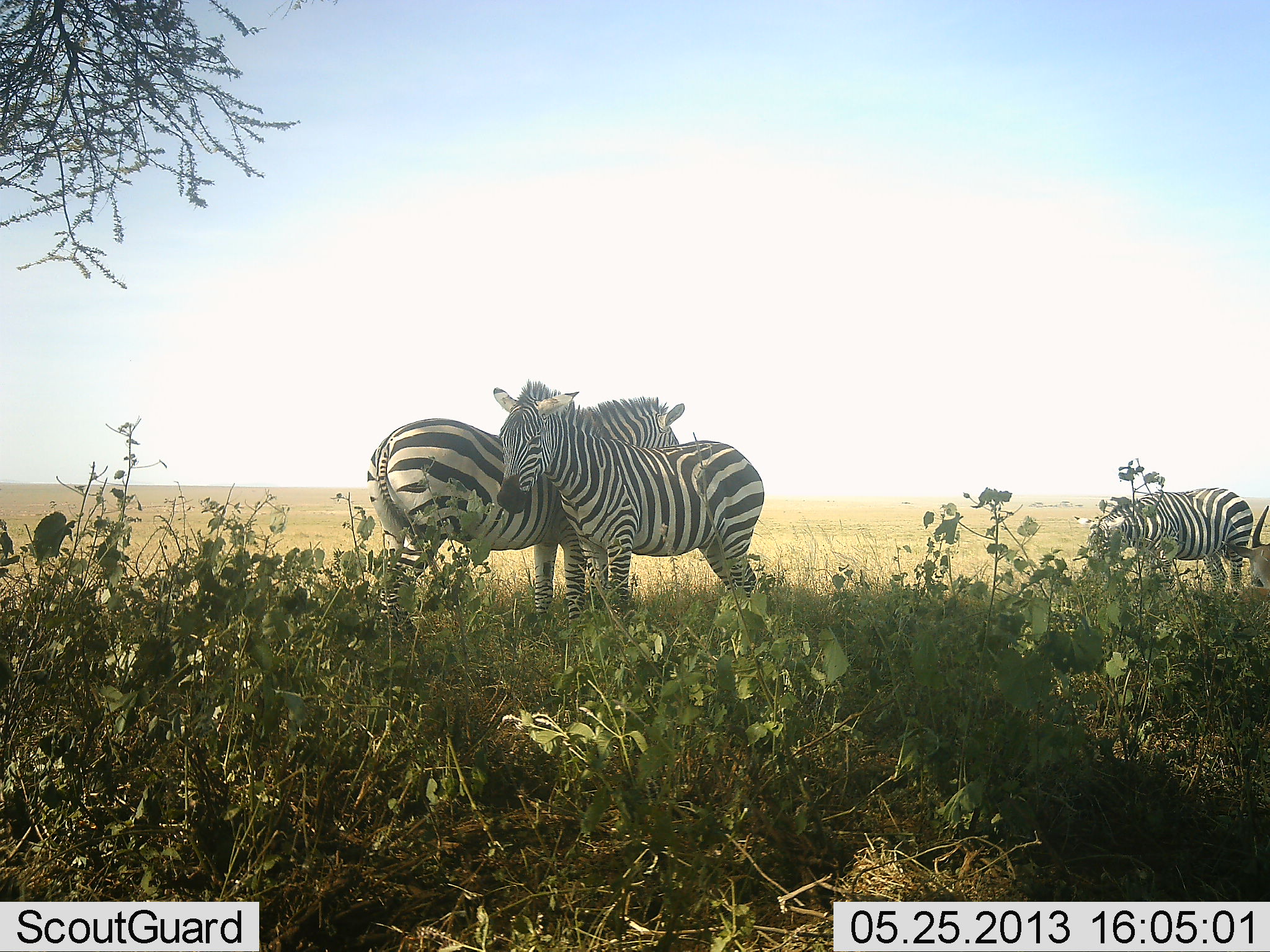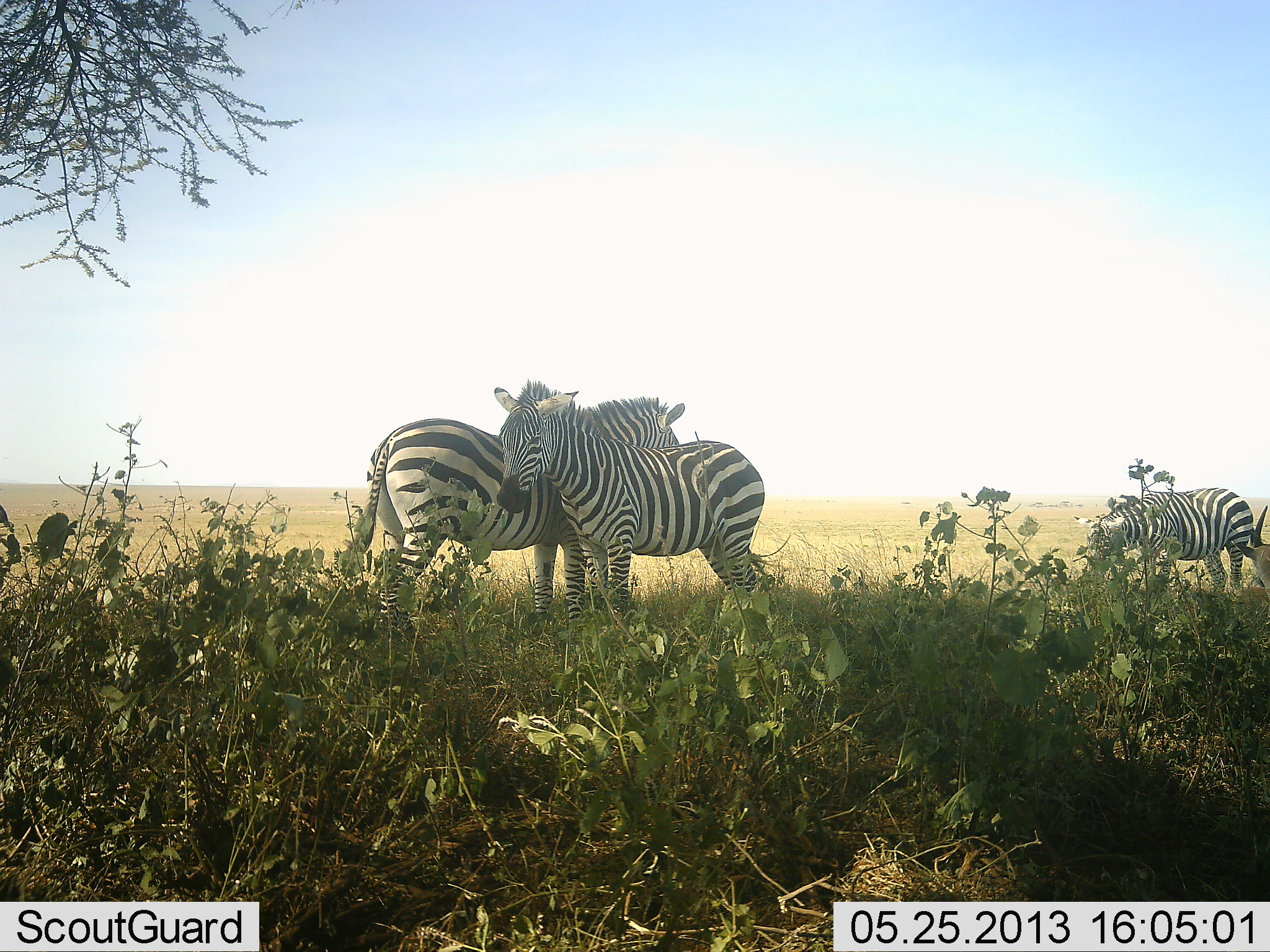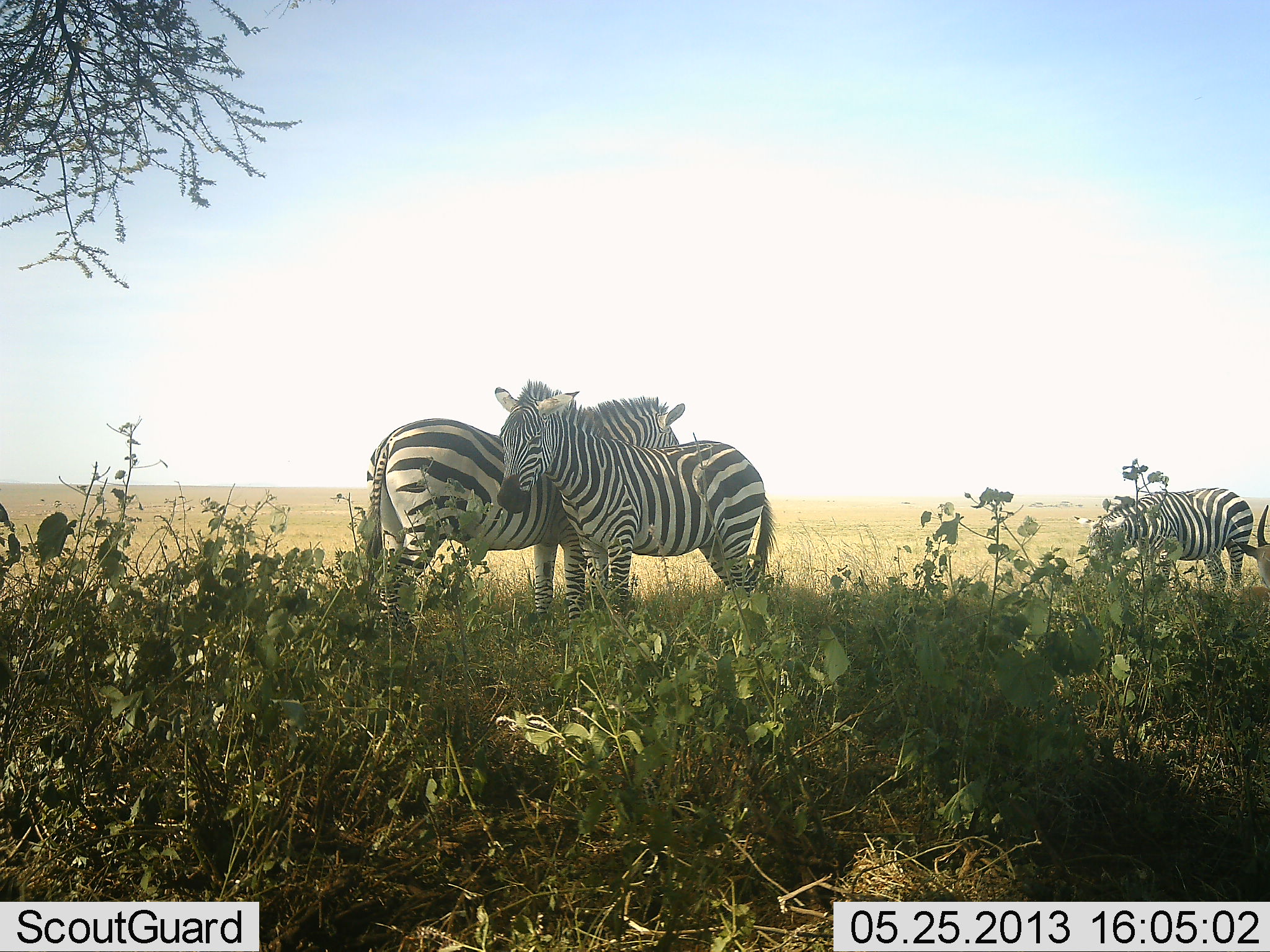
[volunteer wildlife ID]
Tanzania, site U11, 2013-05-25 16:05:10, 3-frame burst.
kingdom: Animalia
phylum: Chordata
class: Mammalia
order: Perissodactyla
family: Equidae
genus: Equus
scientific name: Equus quagga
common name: plains zebra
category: zebra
Zebra (plains zebra) (Equus quagga), count 3. Behavior (volunteer vote fractions): standing 100%, resting 13%, moving 0%, interacting 20%. Young present (vote fraction): 0%. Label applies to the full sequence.